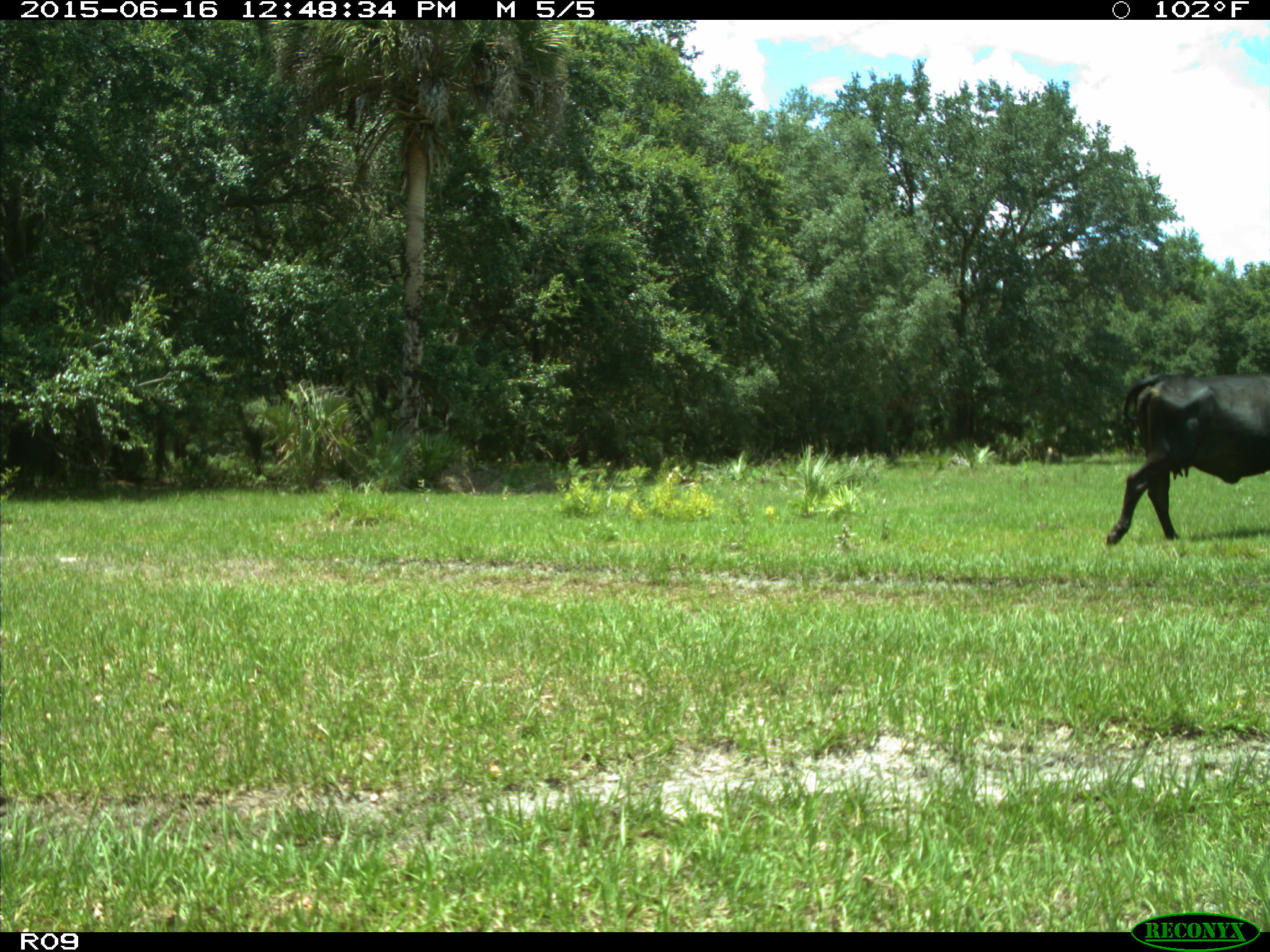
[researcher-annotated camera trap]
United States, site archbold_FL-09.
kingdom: Animalia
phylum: Chordata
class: Mammalia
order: Artiodactyla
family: Bovidae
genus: Bos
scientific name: Bos taurus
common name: domestic cow